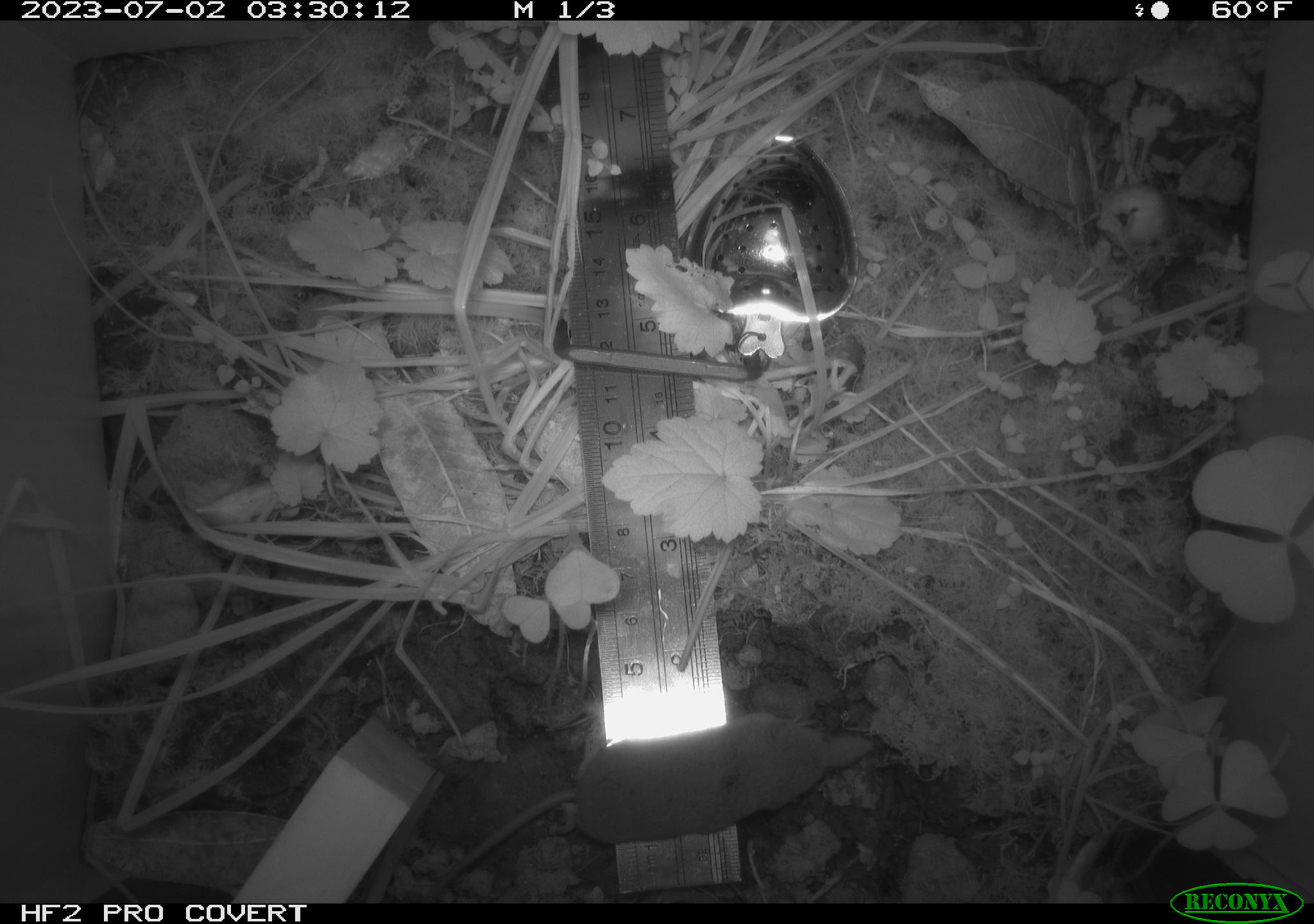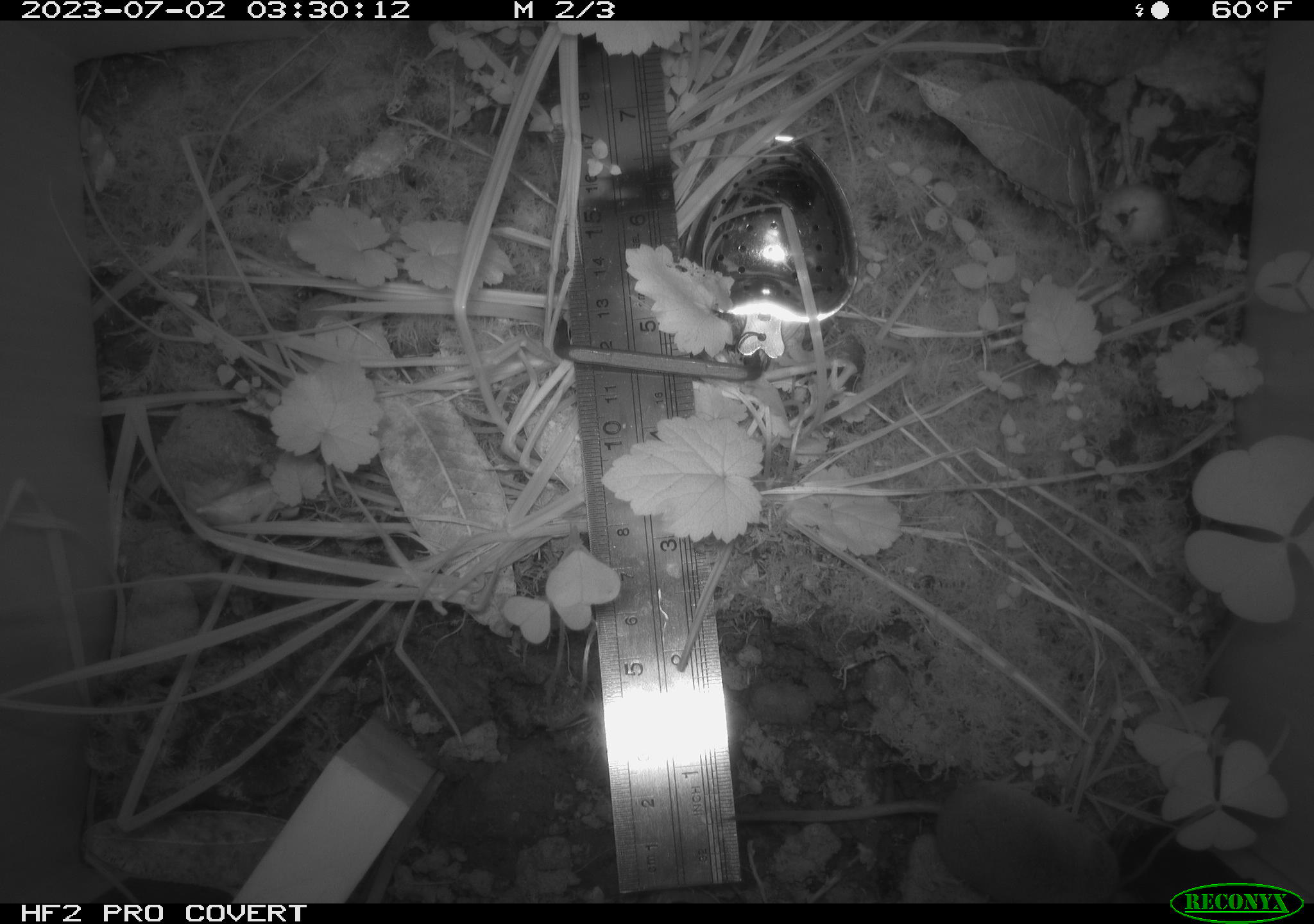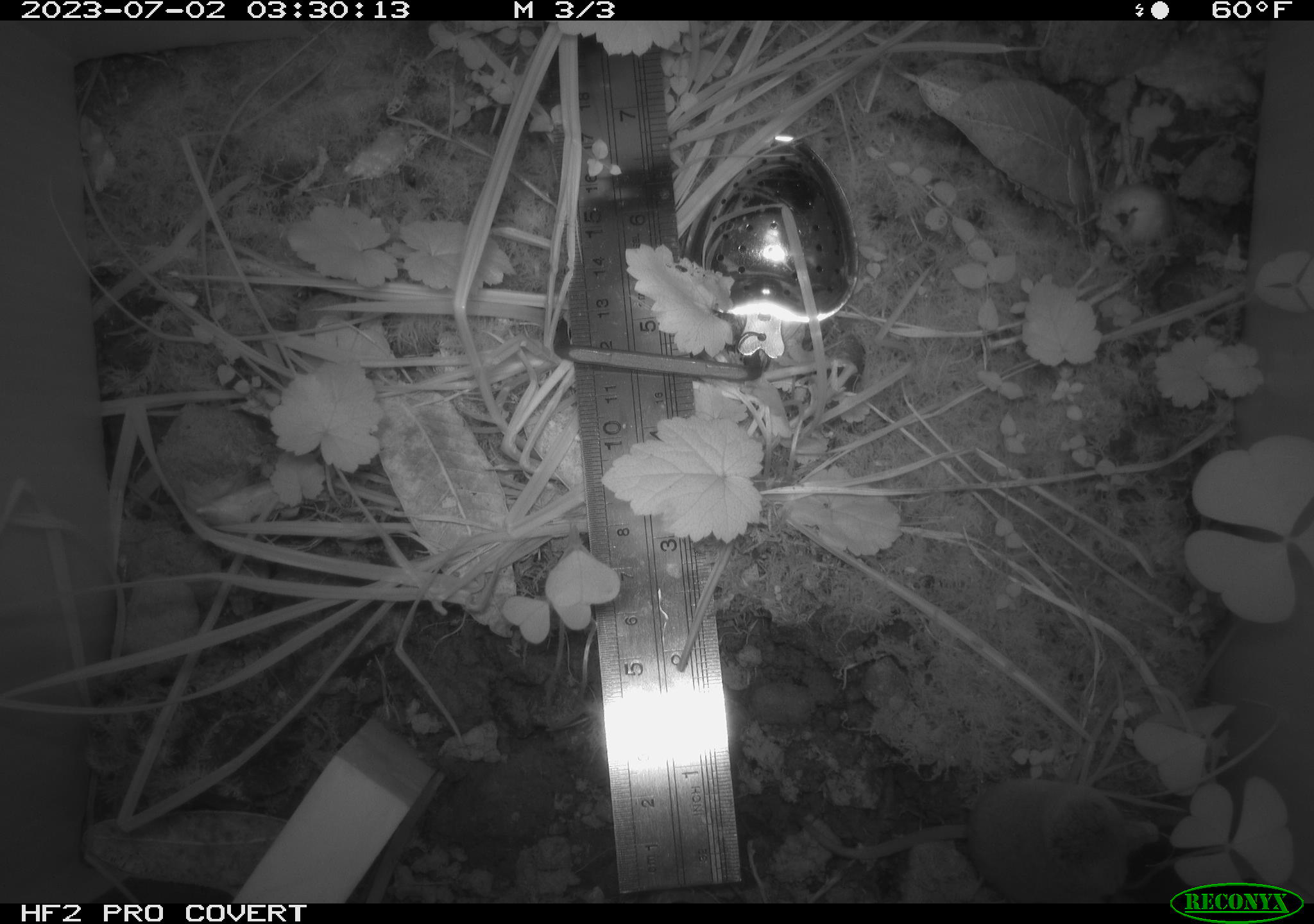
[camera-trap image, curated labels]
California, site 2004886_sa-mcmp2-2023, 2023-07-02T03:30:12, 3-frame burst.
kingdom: Animalia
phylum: Chordata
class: Mammalia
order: Eulipotyphla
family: Soricidae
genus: Sorex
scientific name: Sorex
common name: long-tailed shrew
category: sorex species